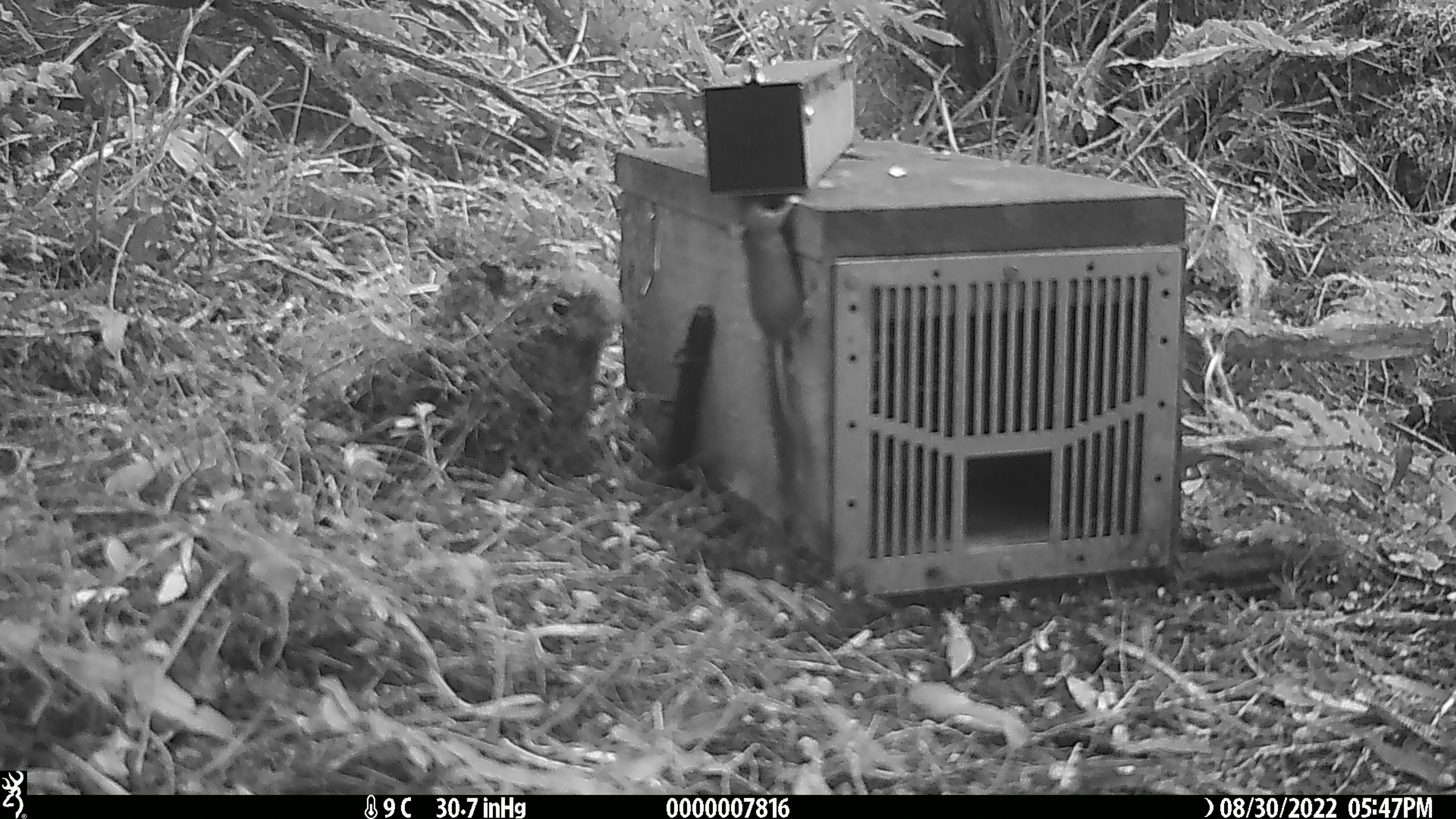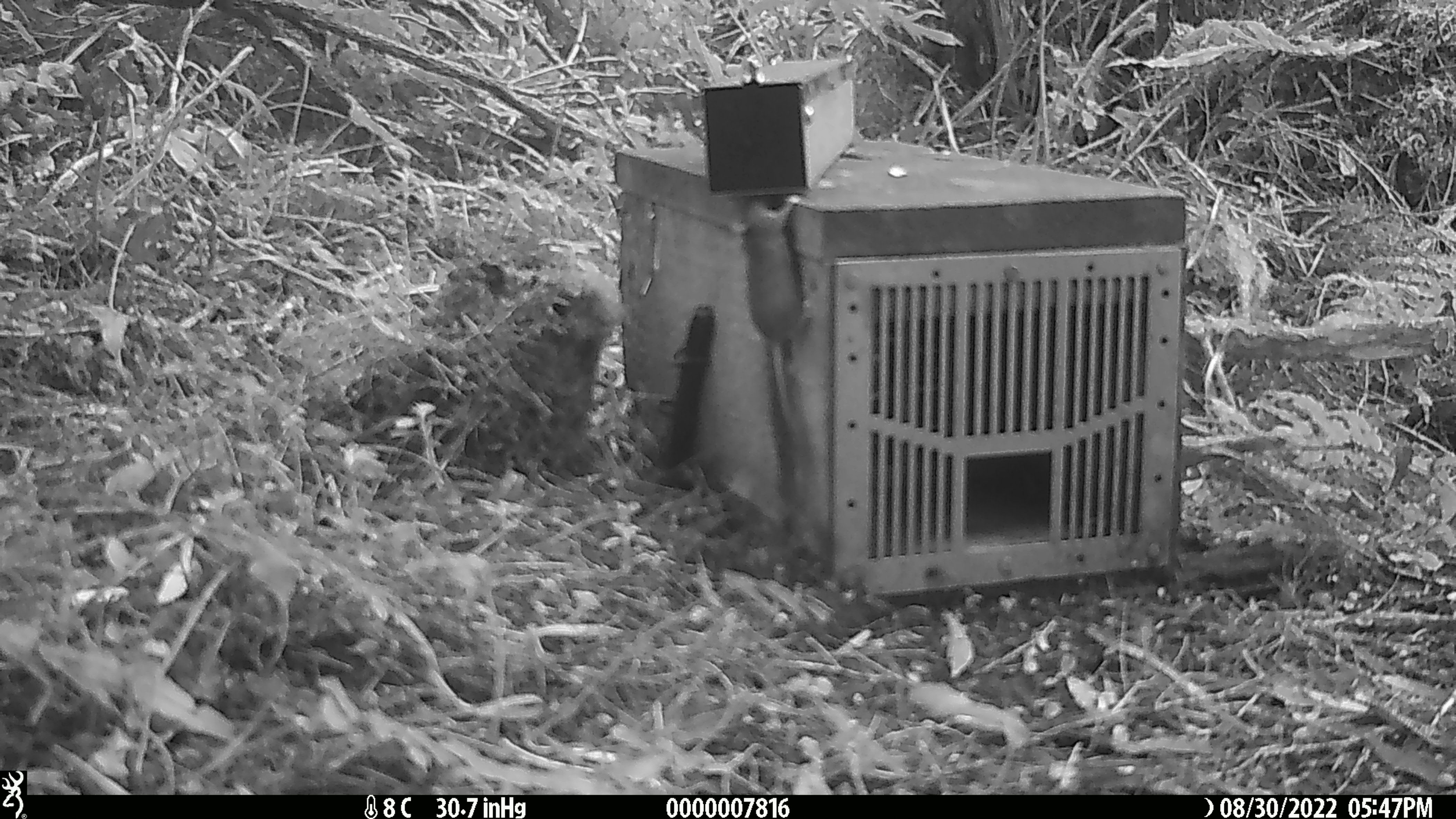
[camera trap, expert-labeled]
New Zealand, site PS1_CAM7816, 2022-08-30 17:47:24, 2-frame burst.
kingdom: Animalia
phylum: Chordata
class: Mammalia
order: Rodentia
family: Muridae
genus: Mus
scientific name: Mus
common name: mouse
Mouse (Mus).